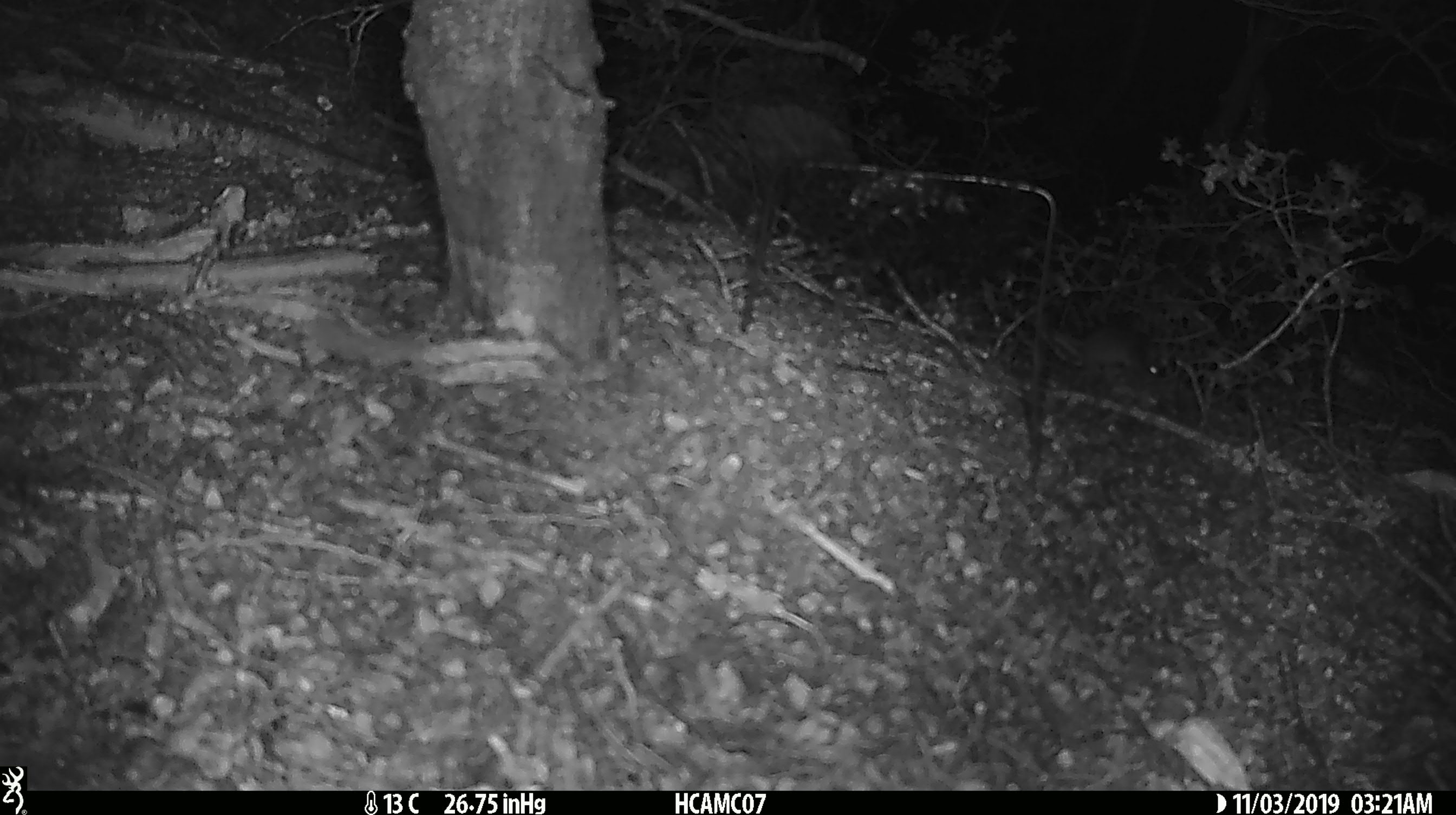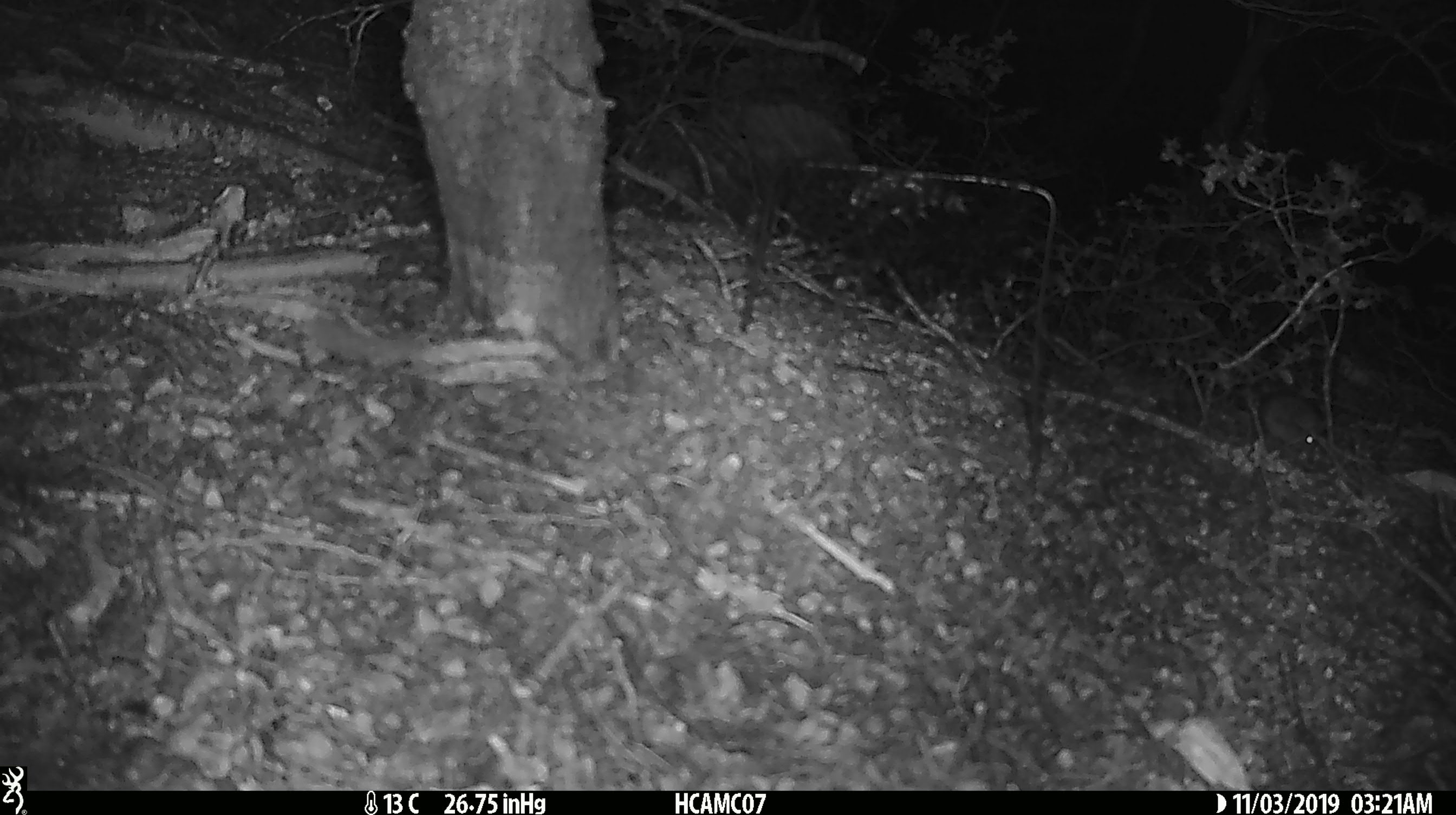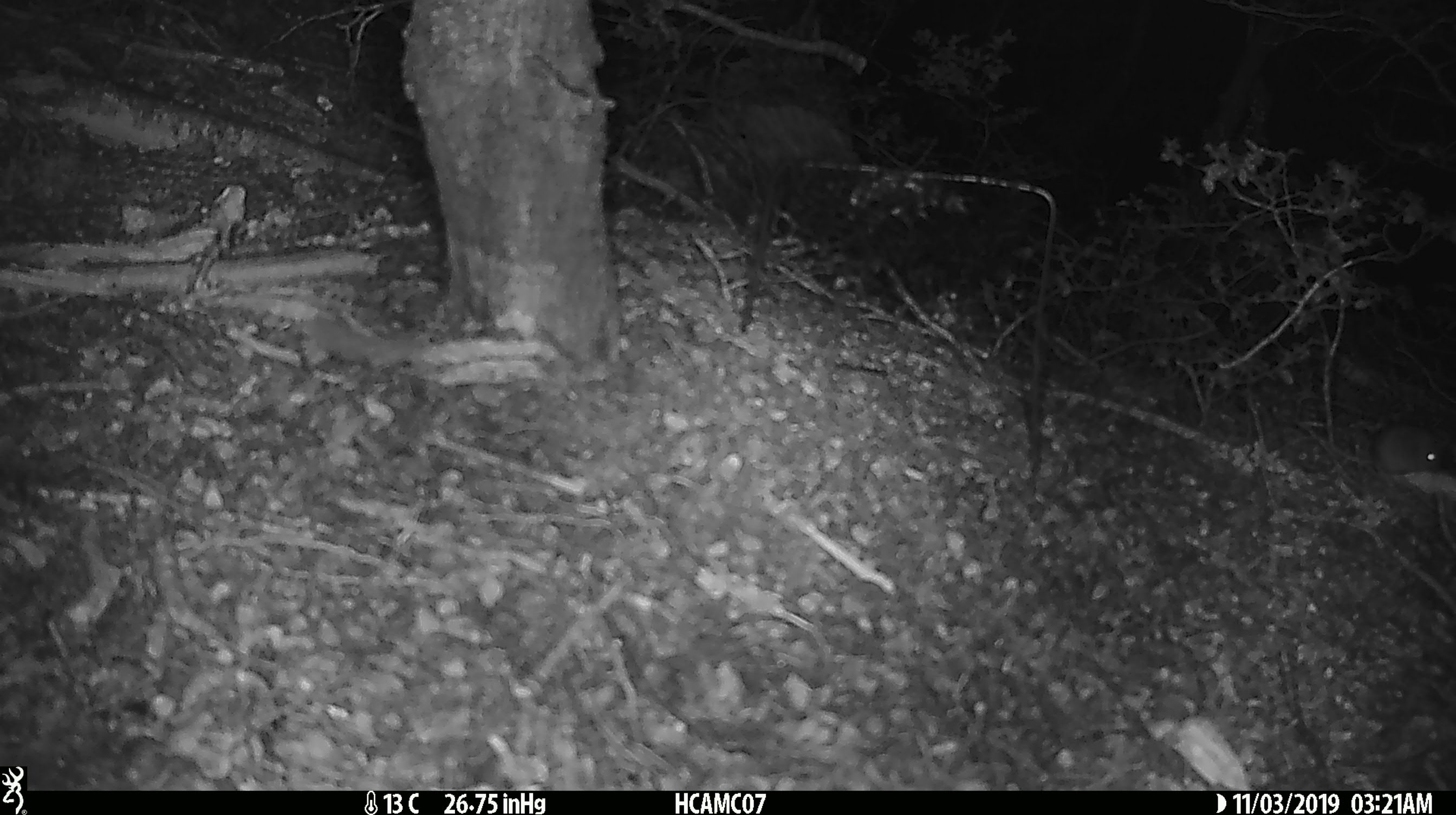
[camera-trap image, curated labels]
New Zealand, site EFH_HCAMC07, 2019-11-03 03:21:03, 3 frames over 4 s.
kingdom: Animalia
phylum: Chordata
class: Mammalia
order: Rodentia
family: Muridae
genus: Mus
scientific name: Mus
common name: mouse